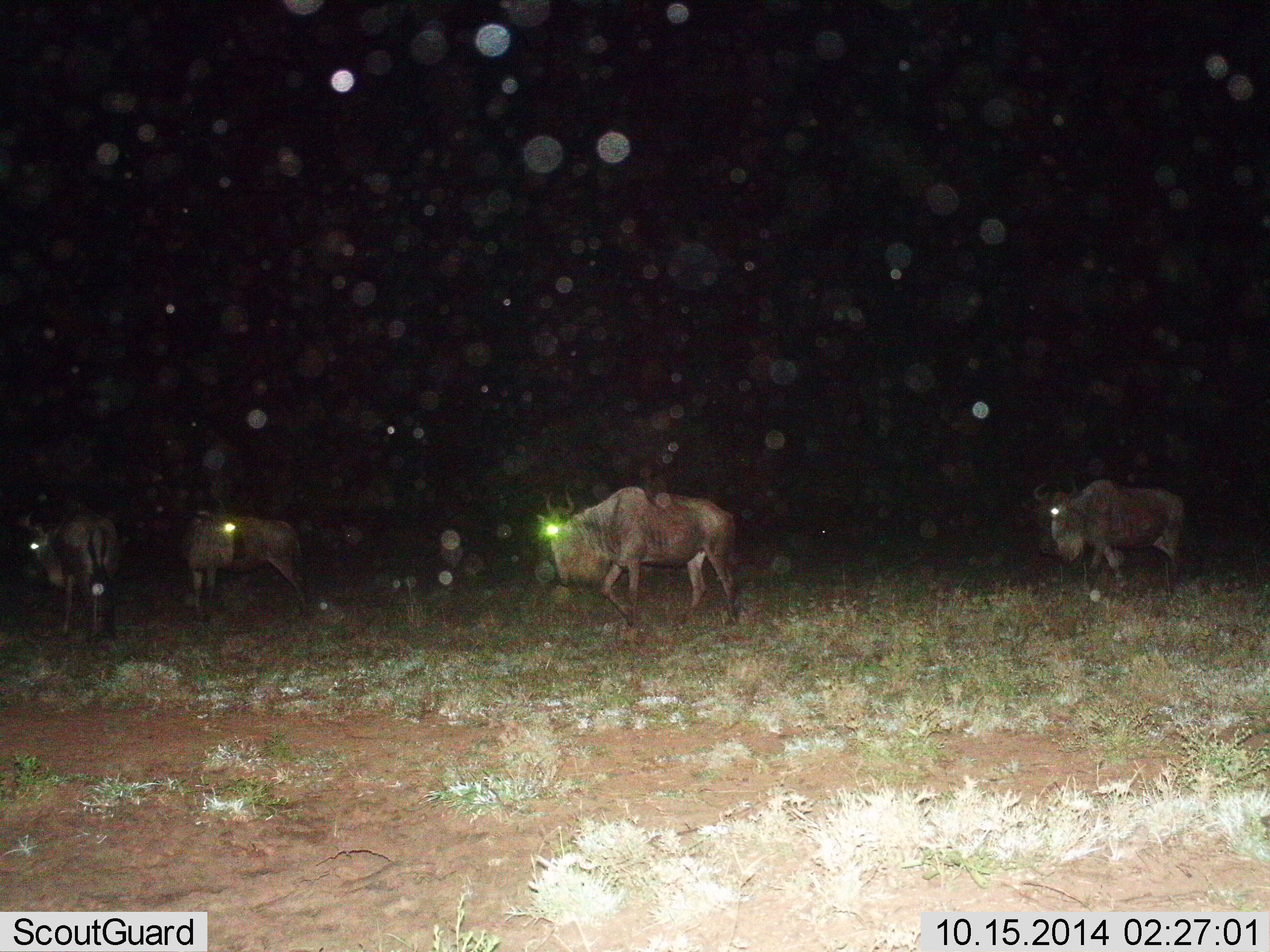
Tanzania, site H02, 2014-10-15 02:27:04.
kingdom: Animalia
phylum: Chordata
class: Mammalia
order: Artiodactyla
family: Bovidae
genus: Connochaetes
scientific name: Connochaetes taurinus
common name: blue wildebeest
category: wildebeest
Wildebeest (blue wildebeest) (Connochaetes taurinus), count 4. Behavior (volunteer vote fractions): standing 40%, resting 0%, moving 80%, interacting 0%. Young present (vote fraction): 0%. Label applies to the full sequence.